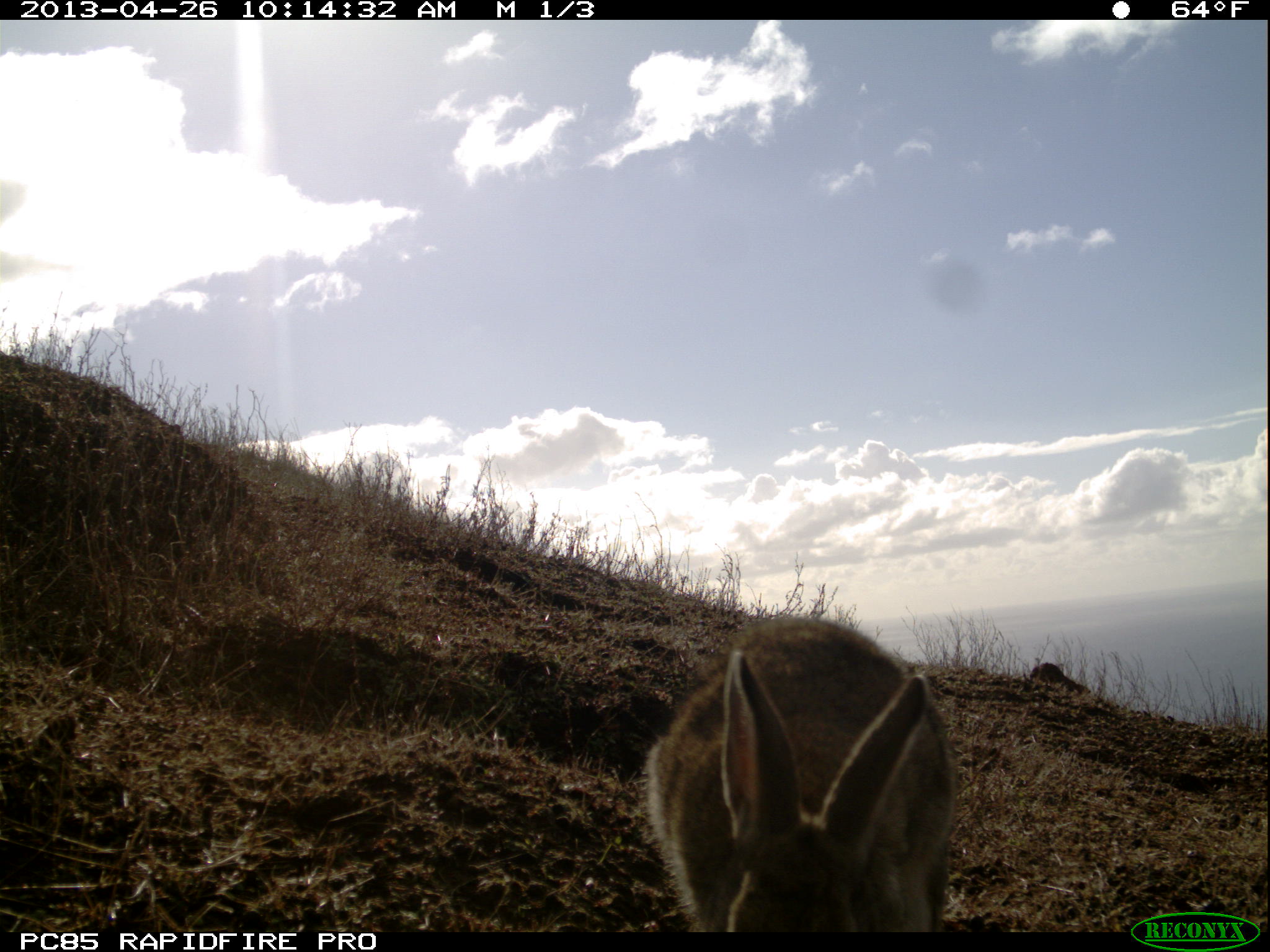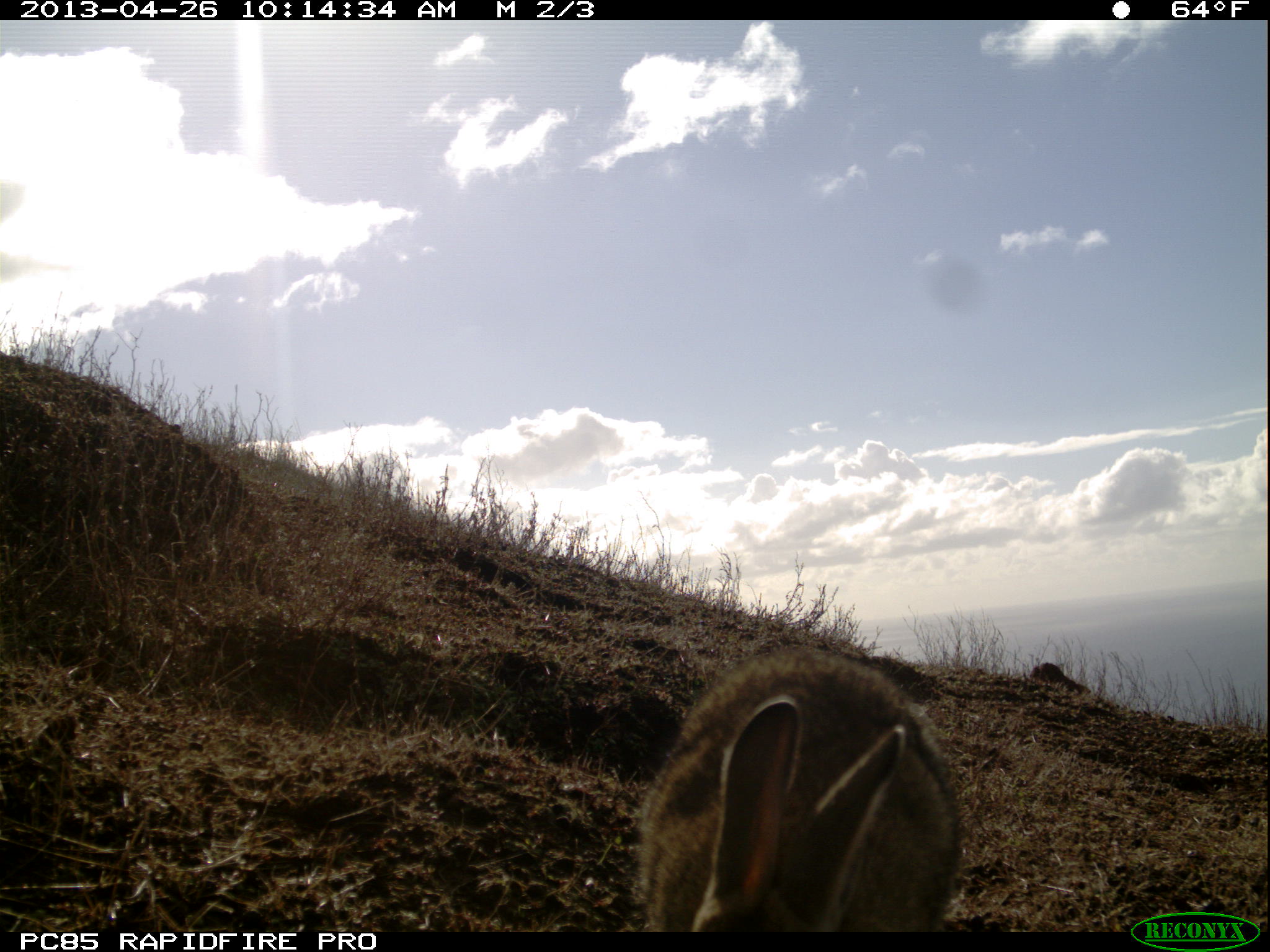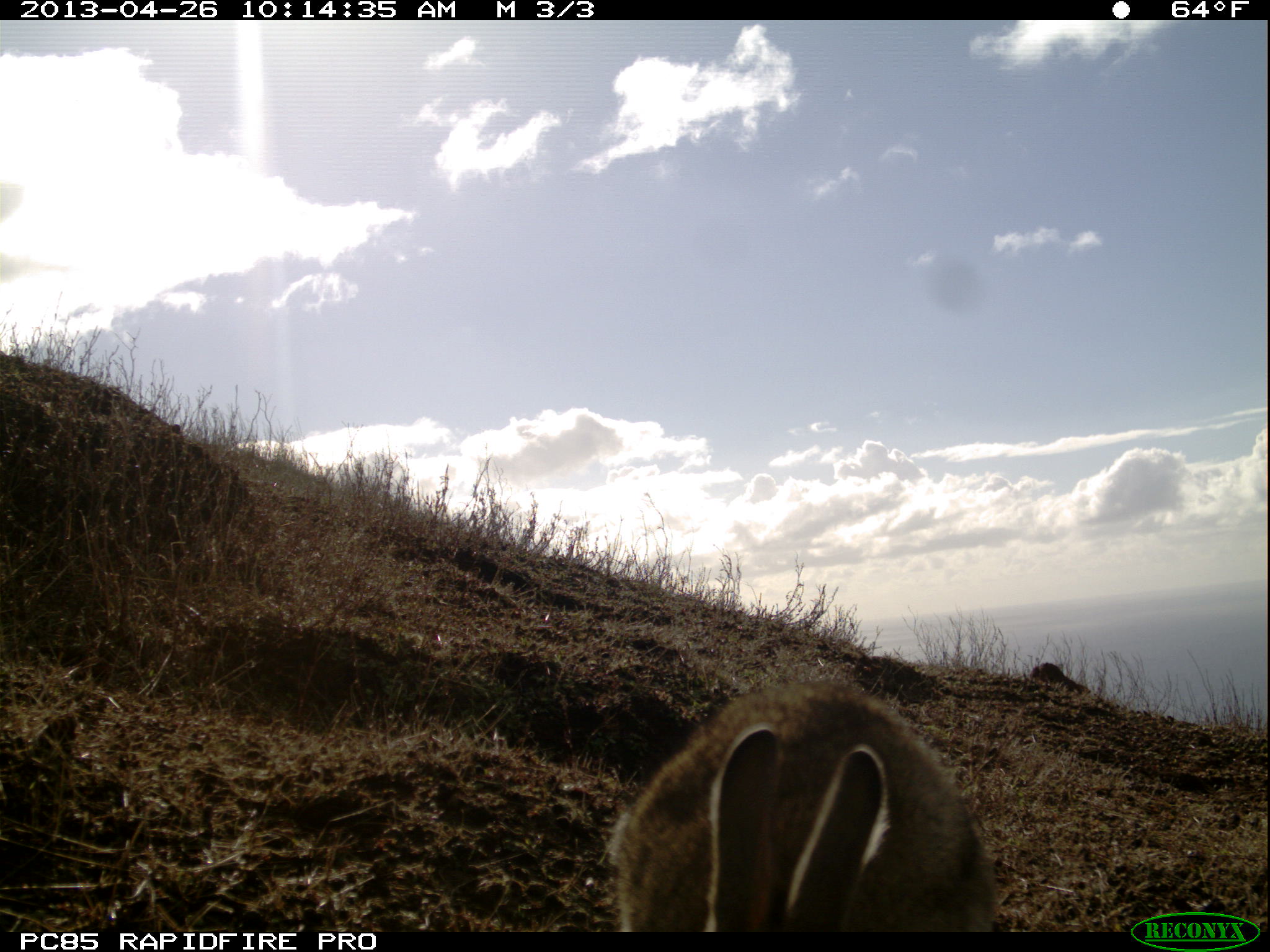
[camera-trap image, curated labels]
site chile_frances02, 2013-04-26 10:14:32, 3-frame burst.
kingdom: Animalia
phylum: Chordata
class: Mammalia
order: Lagomorpha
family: Leporidae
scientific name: Leporidae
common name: rabbits and hares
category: rabbit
Rabbit (rabbits and hares) (Leporidae).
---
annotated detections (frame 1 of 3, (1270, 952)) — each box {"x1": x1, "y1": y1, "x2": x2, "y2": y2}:
rabbit: {"x1": 645, "y1": 613, "x2": 958, "y2": 934}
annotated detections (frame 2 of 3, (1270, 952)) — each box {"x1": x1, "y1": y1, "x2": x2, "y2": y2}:
rabbit: {"x1": 632, "y1": 642, "x2": 961, "y2": 933}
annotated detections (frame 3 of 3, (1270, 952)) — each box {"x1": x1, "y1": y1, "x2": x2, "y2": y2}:
rabbit: {"x1": 605, "y1": 680, "x2": 1003, "y2": 930}